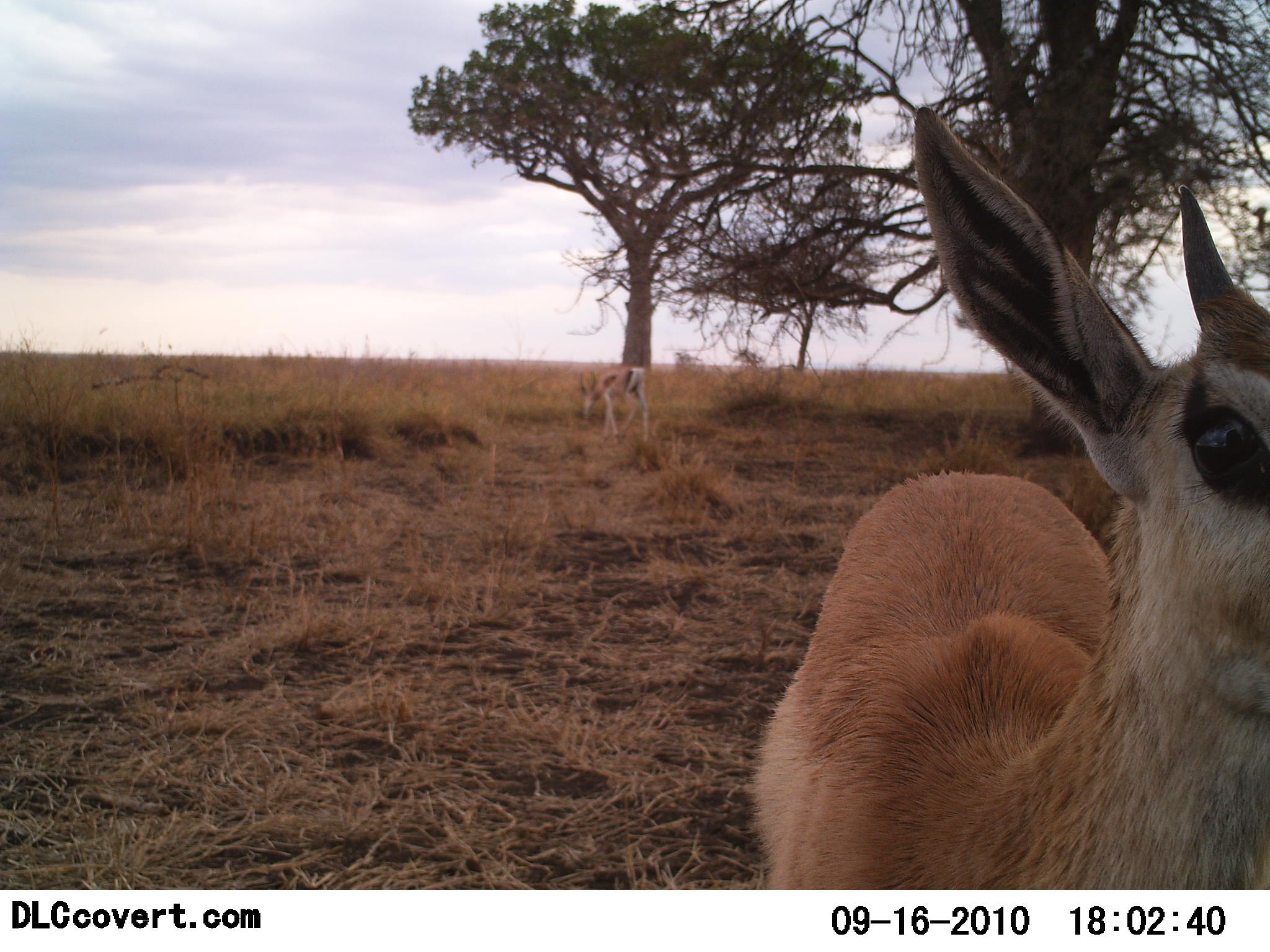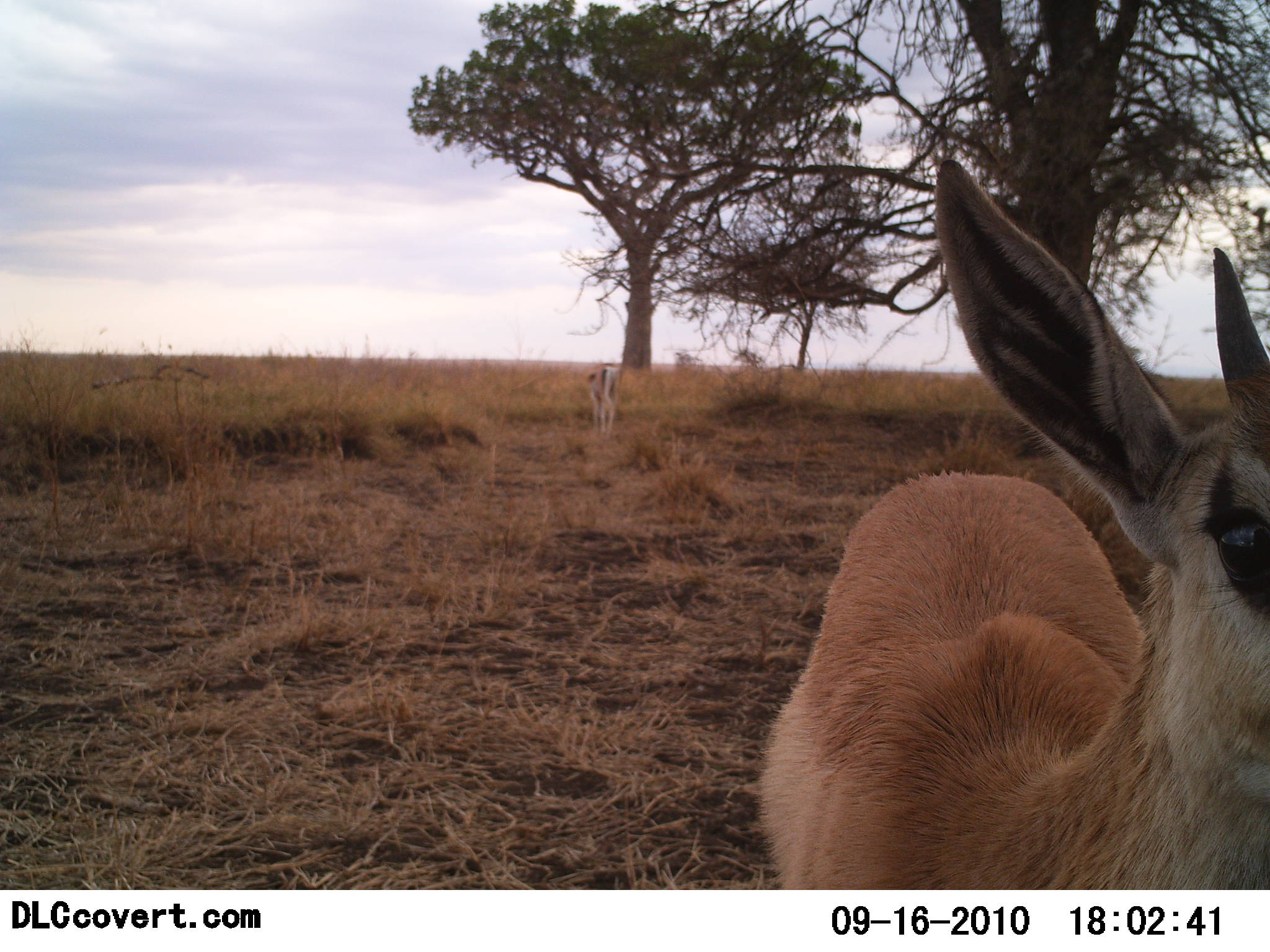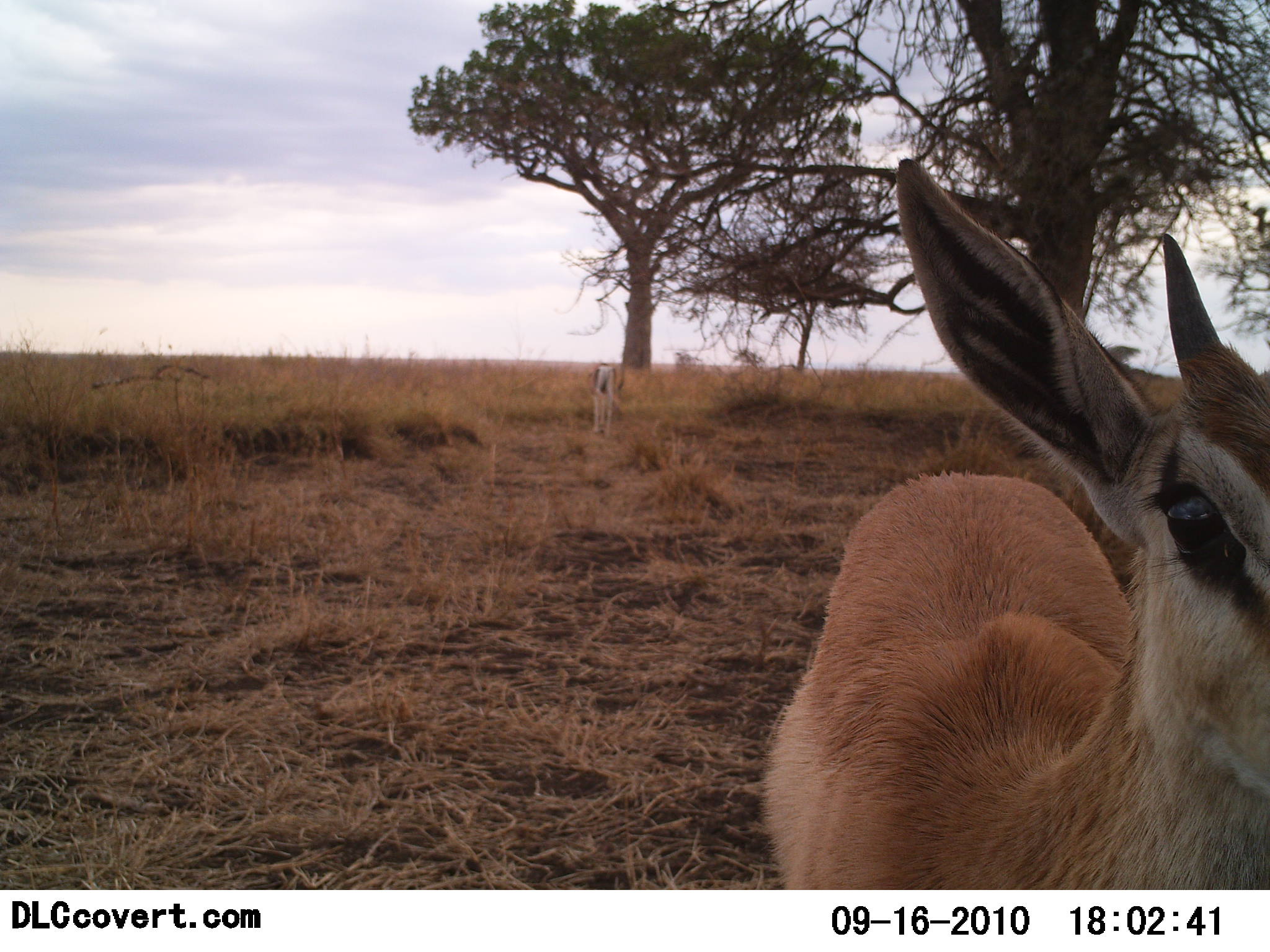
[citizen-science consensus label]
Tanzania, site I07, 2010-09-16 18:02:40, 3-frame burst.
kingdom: Animalia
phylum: Chordata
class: Mammalia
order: Artiodactyla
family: Bovidae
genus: Nanger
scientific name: Nanger granti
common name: grant's gazelle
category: gazellegrants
Gazellegrants (grant's gazelle) (Nanger granti), count 2. Behavior (volunteer vote fractions): standing 91%, resting 9%, moving 45%, interacting 0%. Young present (vote fraction): 0%. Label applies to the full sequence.